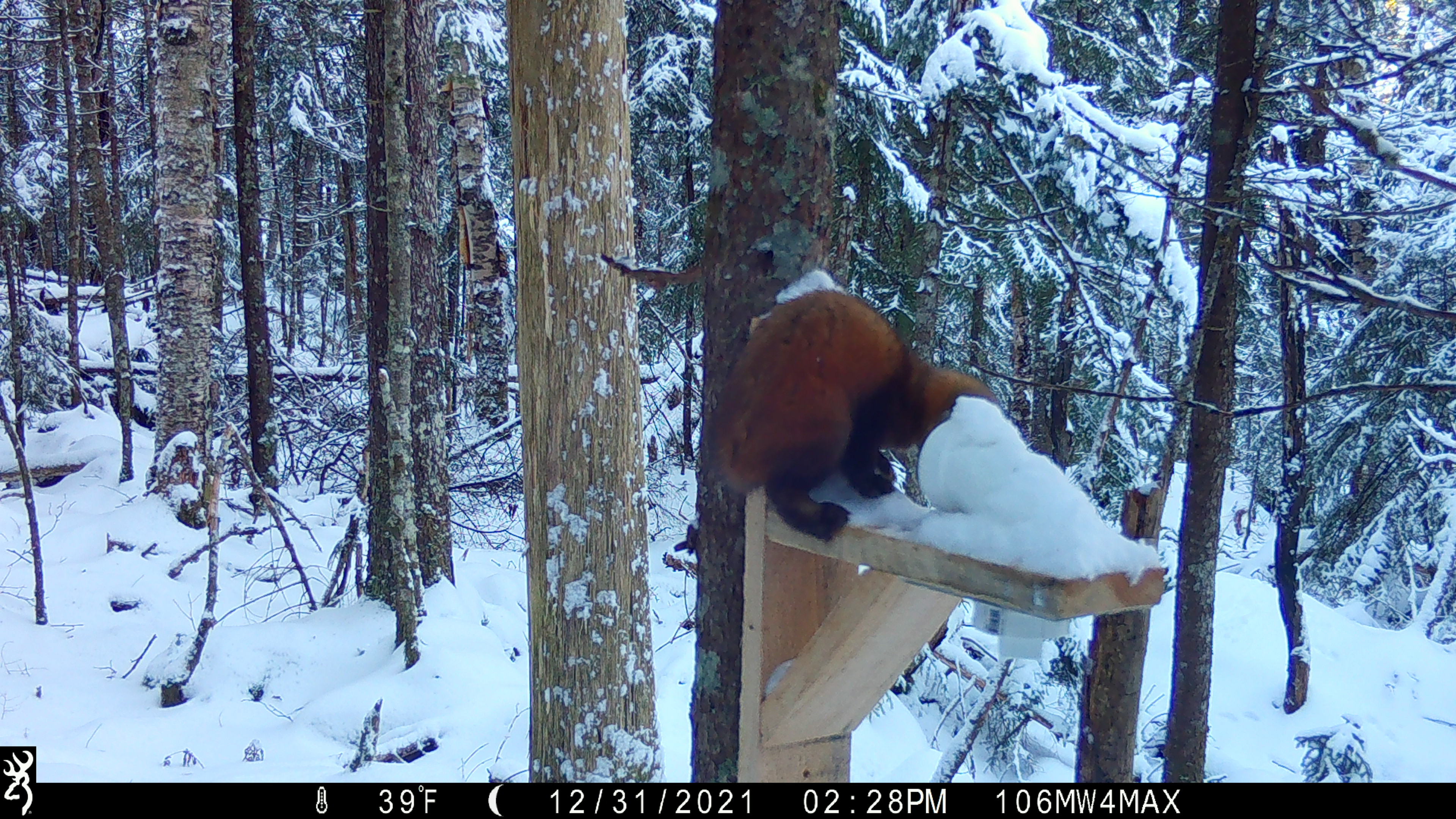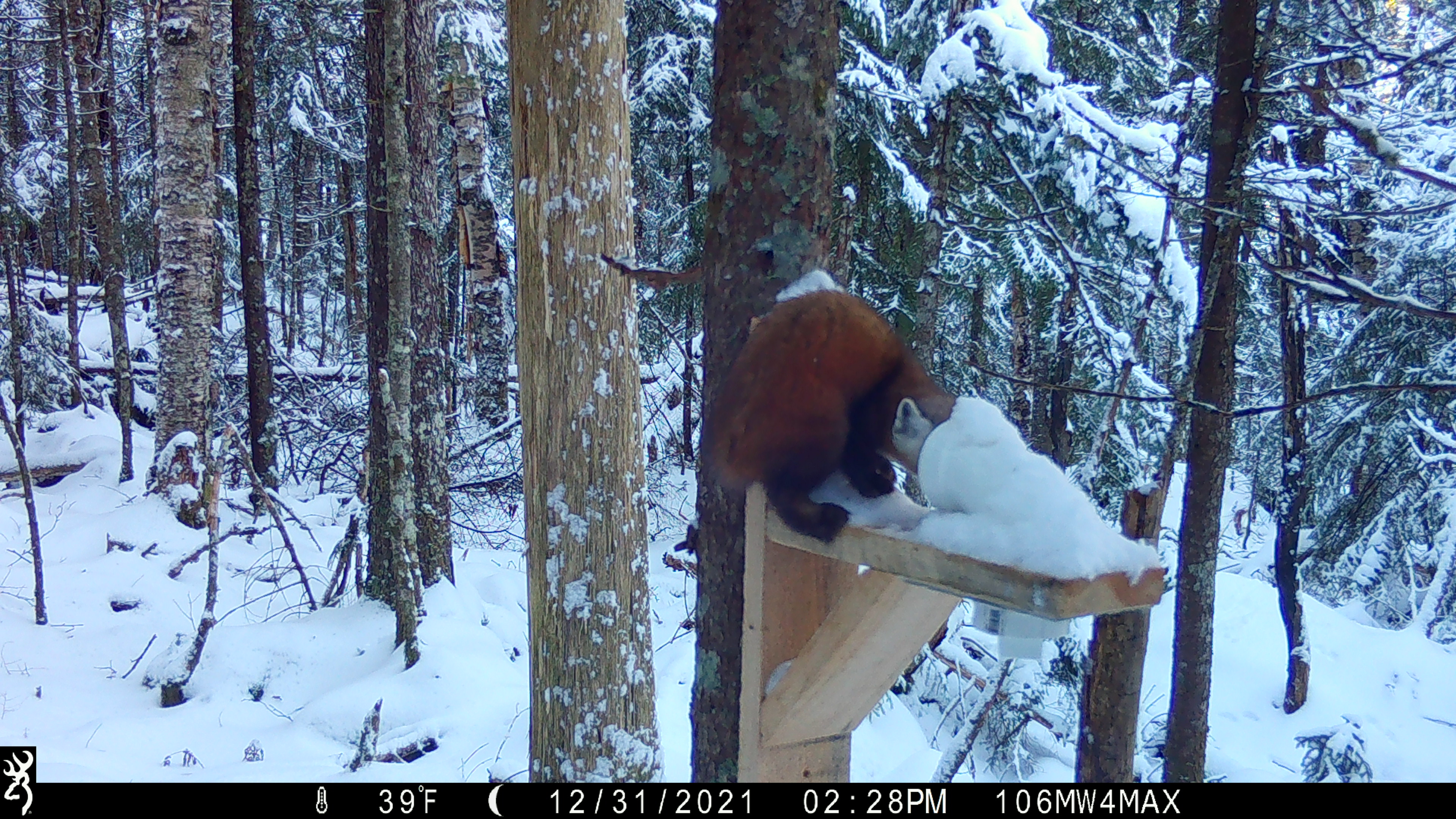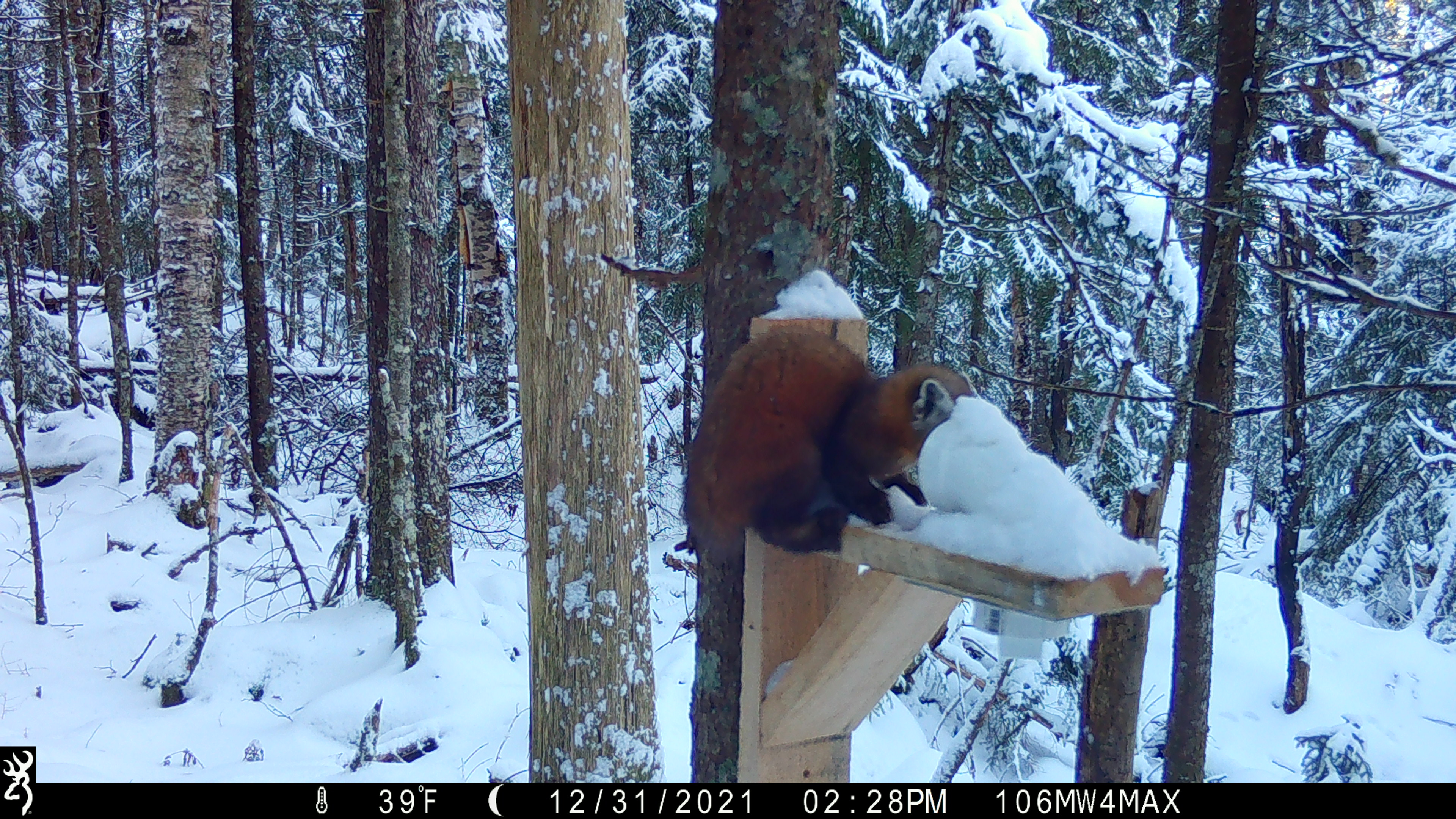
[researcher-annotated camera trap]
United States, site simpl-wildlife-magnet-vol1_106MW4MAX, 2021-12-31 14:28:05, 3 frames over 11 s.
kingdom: Animalia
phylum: Chordata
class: Mammalia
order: Carnivora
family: Mustelidae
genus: Martes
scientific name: Martes americana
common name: american marten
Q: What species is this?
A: American marten (Martes americana).